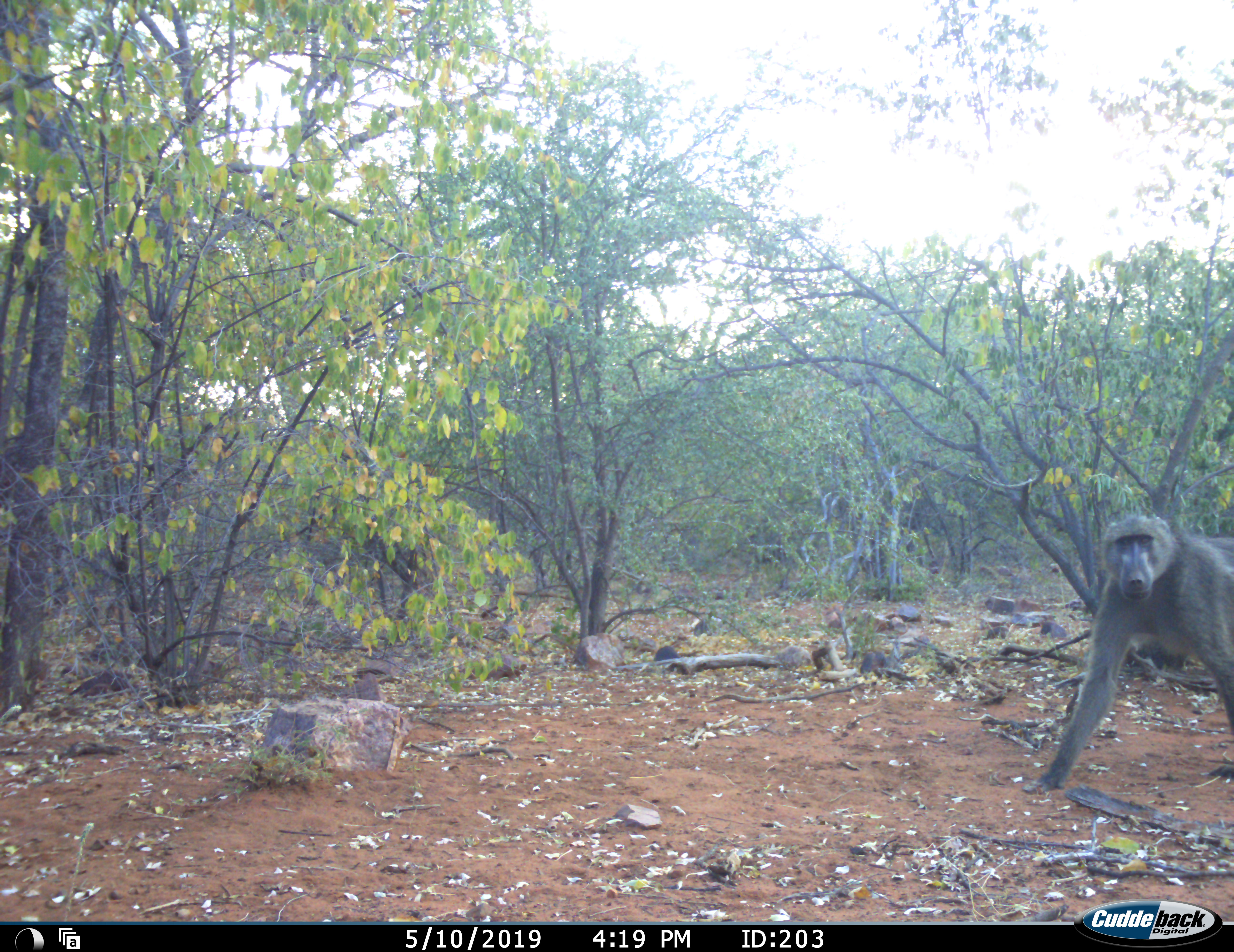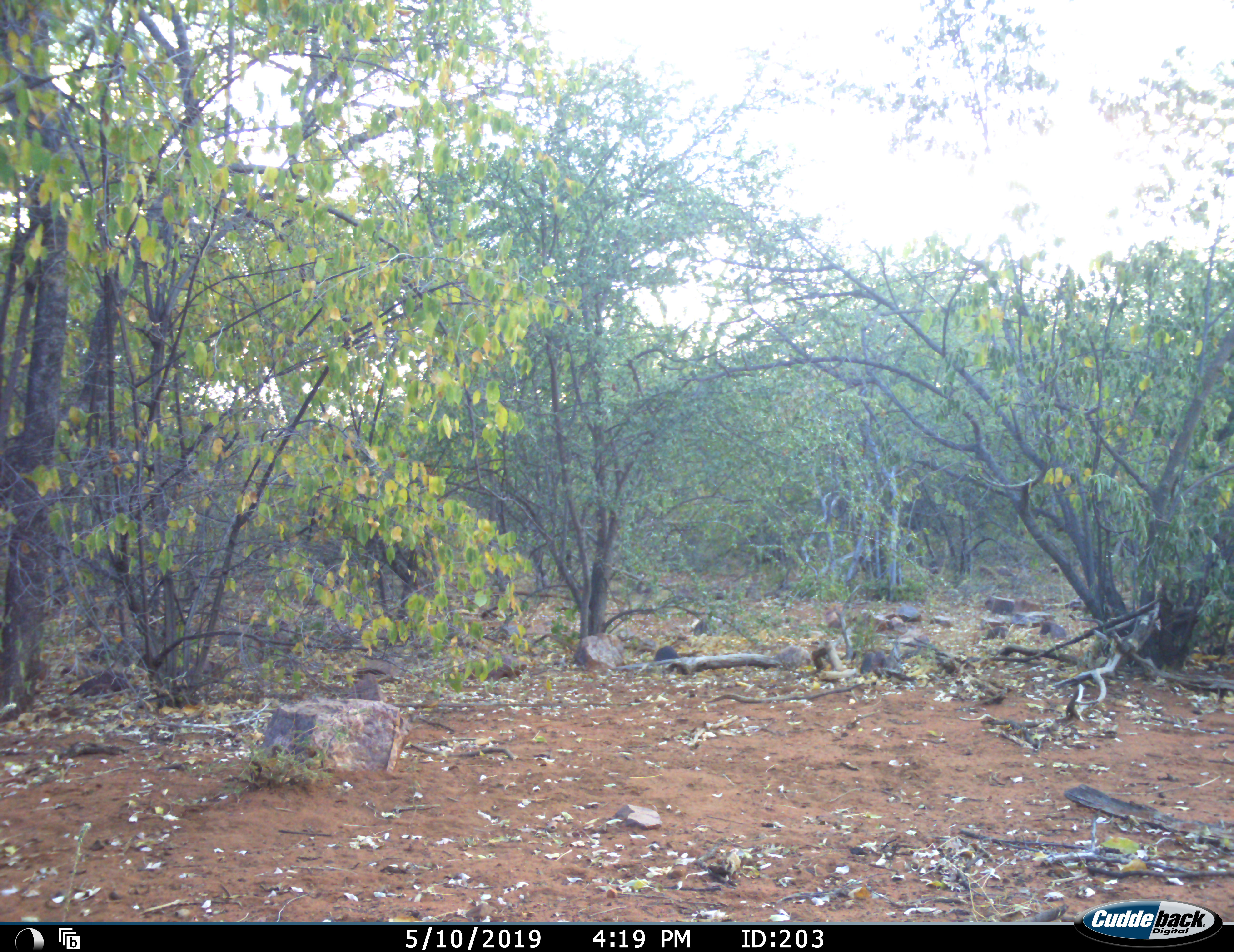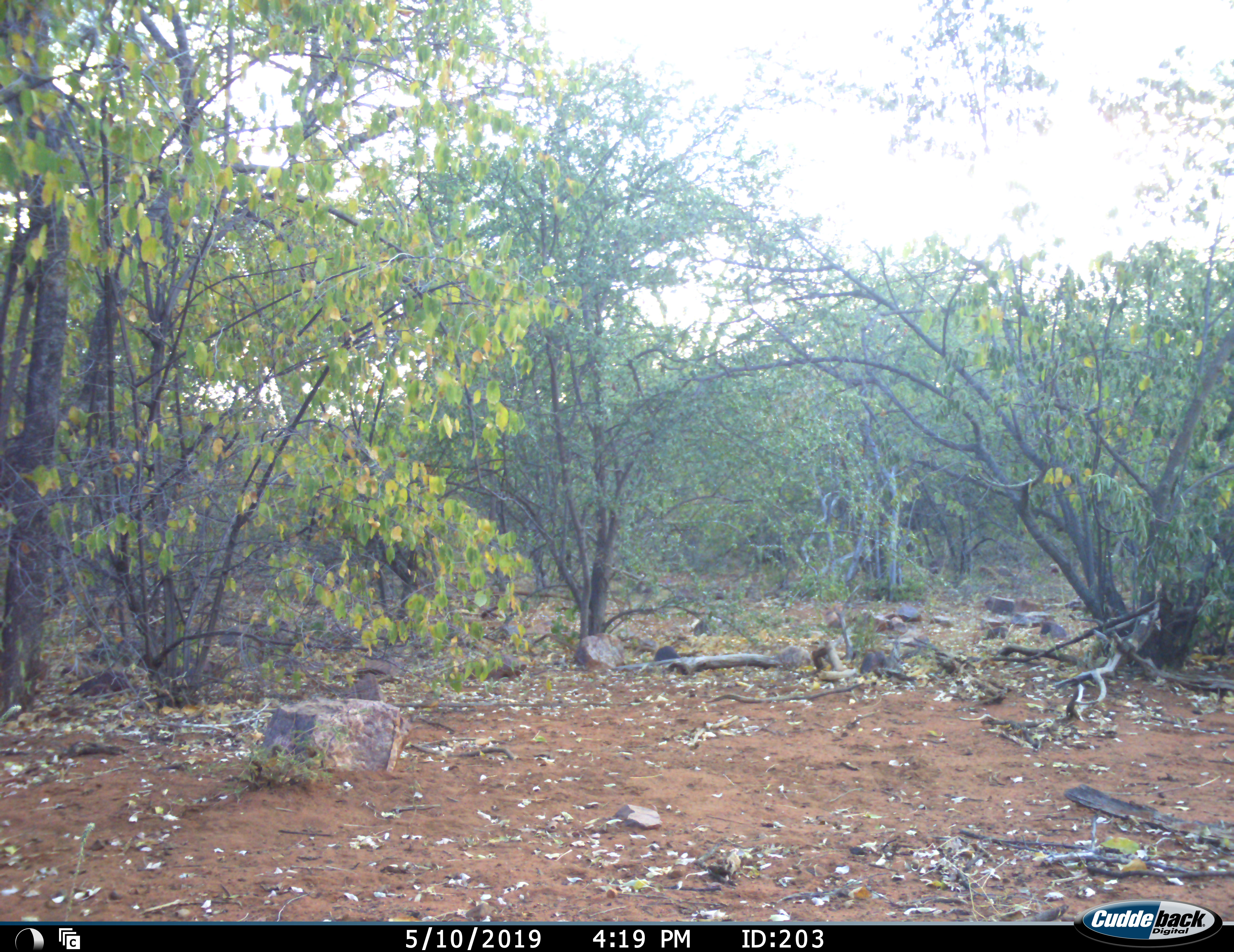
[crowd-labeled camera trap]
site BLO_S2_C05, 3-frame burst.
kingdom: Animalia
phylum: Chordata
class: Mammalia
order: Primates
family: Cercopithecidae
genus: Papio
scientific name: Papio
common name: baboon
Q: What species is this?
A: Baboon (Papio).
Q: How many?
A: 1.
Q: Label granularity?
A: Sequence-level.